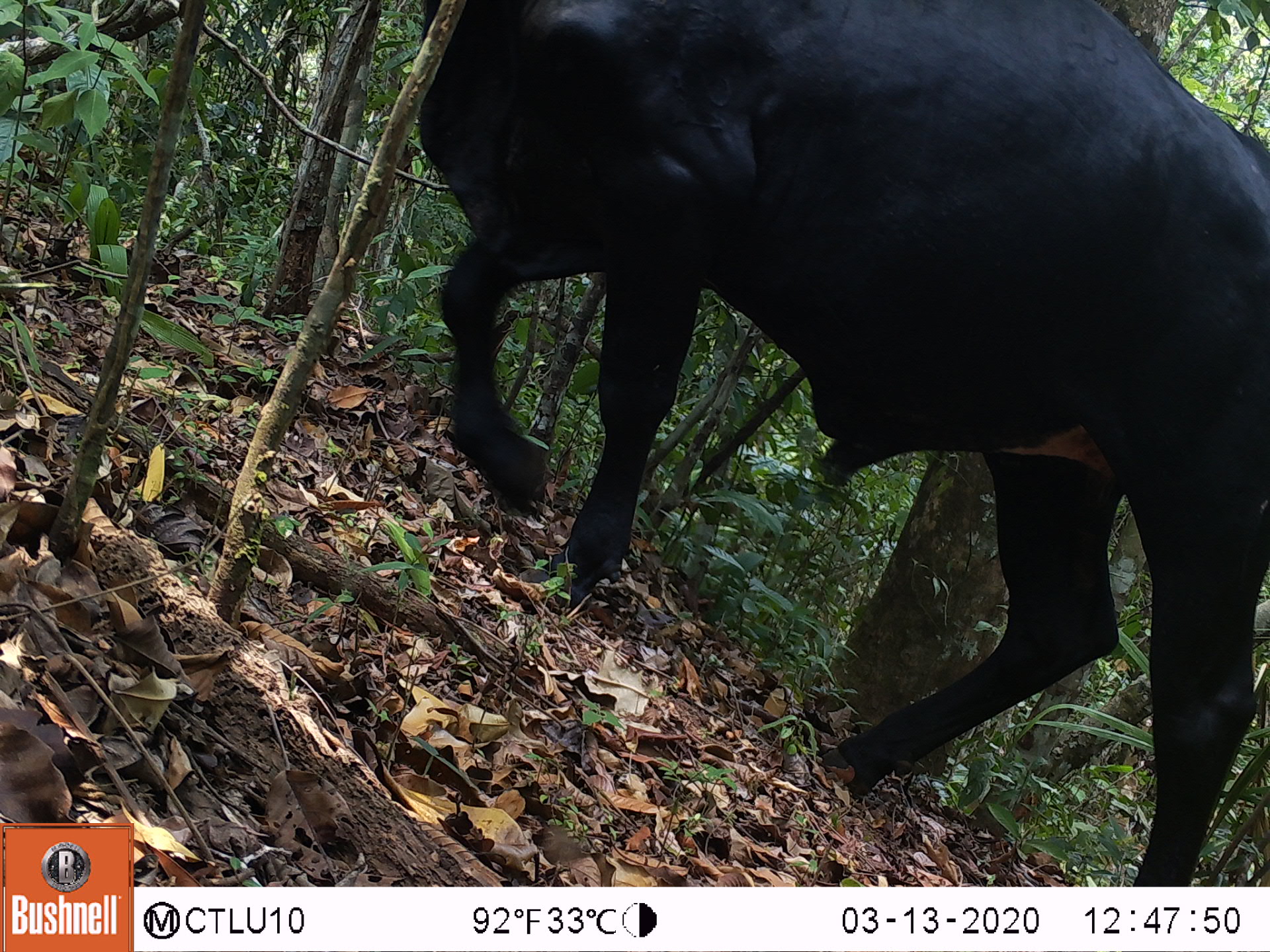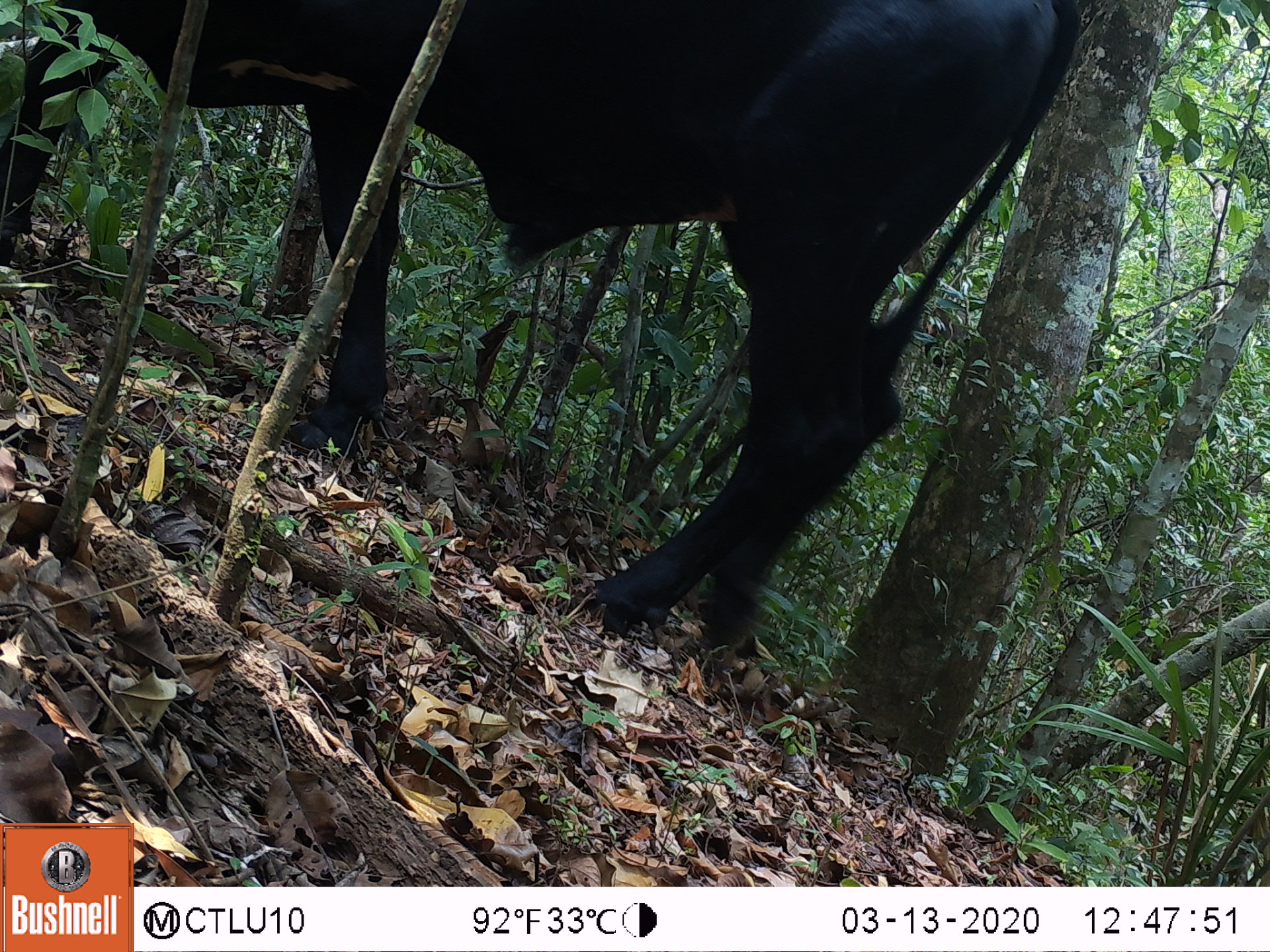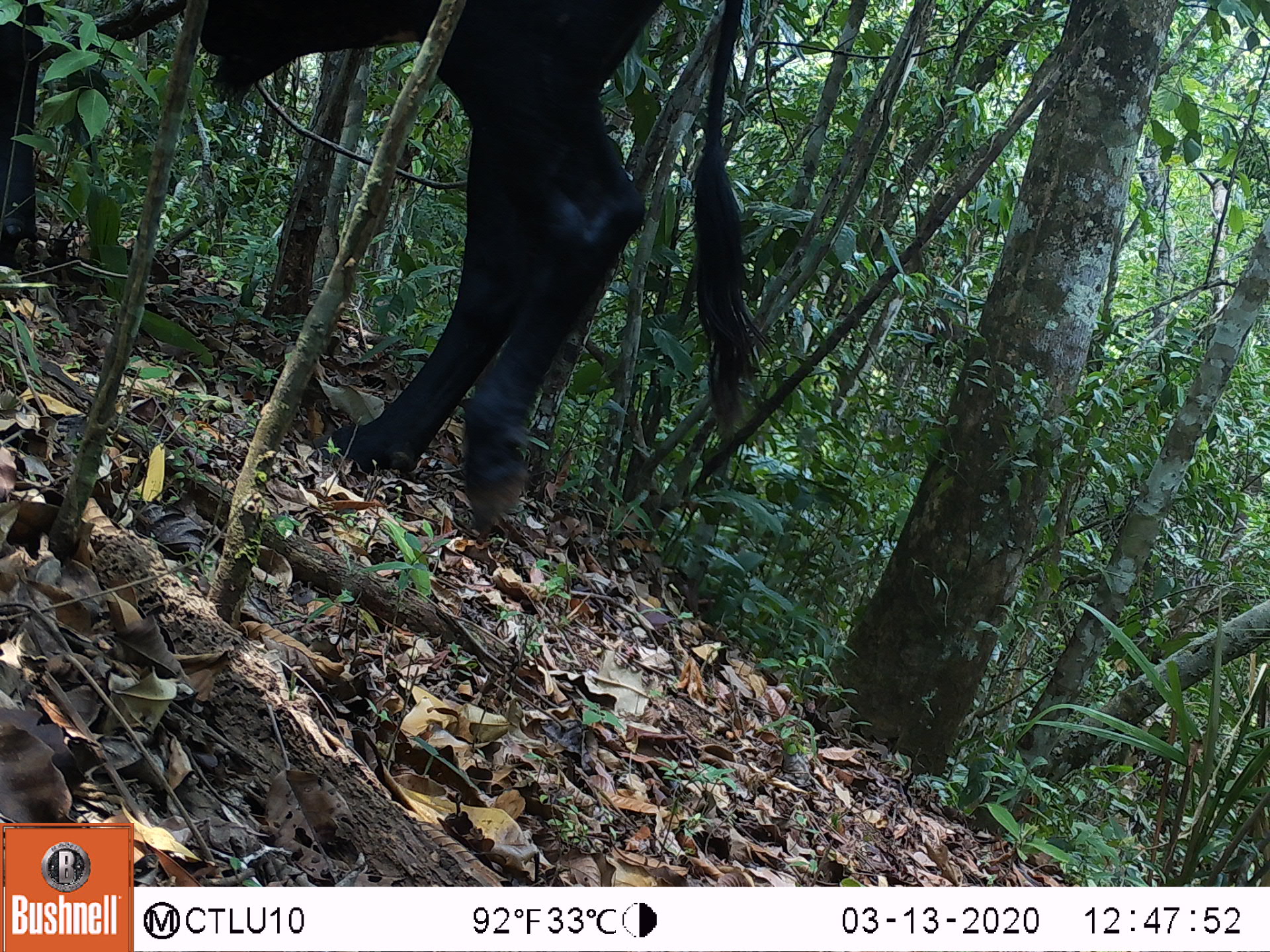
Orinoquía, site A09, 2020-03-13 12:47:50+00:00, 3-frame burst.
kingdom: Animalia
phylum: Chordata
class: Mammalia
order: Artiodactyla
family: Bovidae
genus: Bos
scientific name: Bos taurus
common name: cow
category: cattle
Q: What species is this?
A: Cattle (cow) (Bos taurus).